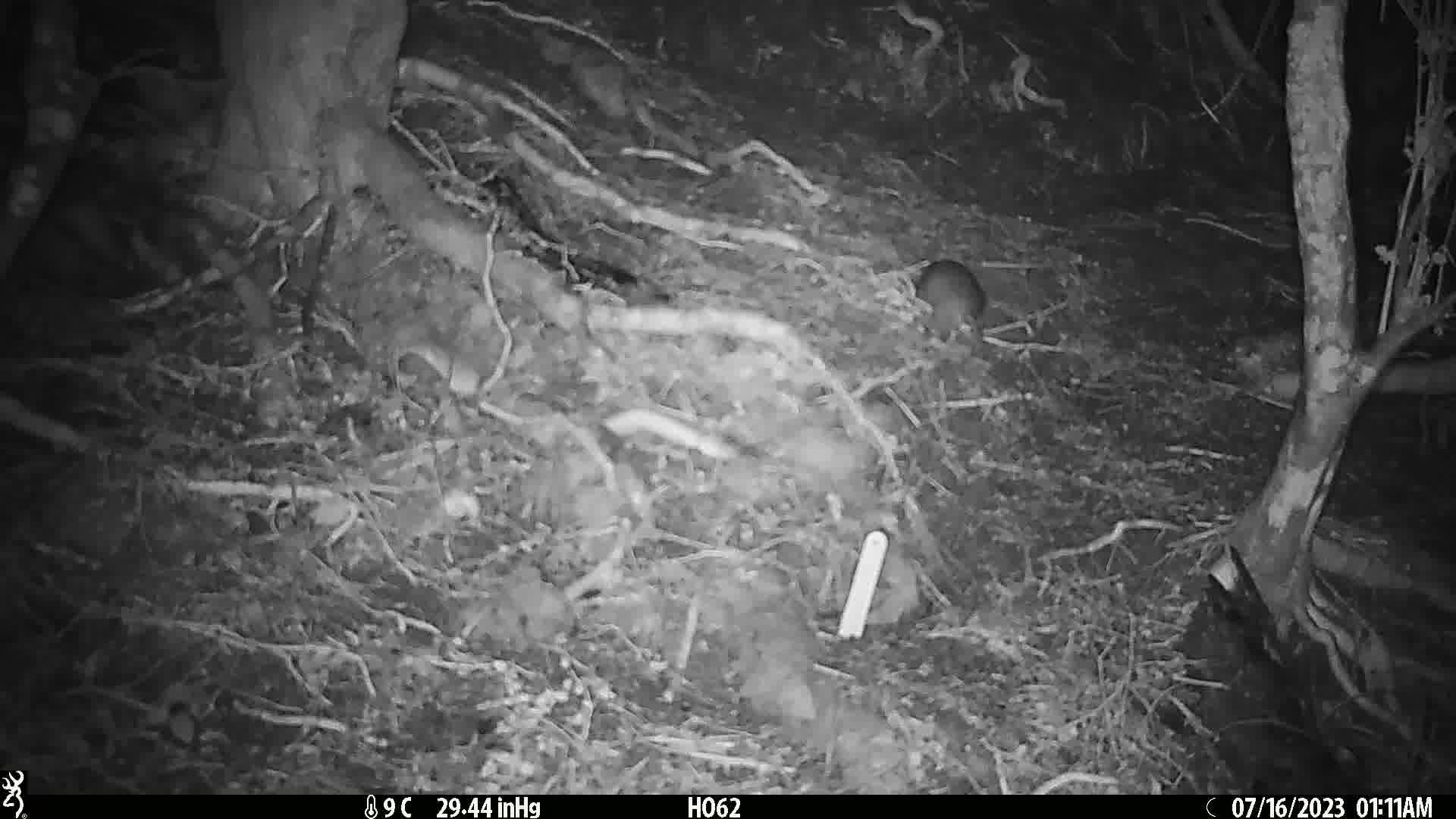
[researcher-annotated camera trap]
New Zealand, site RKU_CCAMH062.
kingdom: Animalia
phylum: Chordata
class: Mammalia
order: Rodentia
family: Muridae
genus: Rattus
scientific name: Rattus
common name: rat